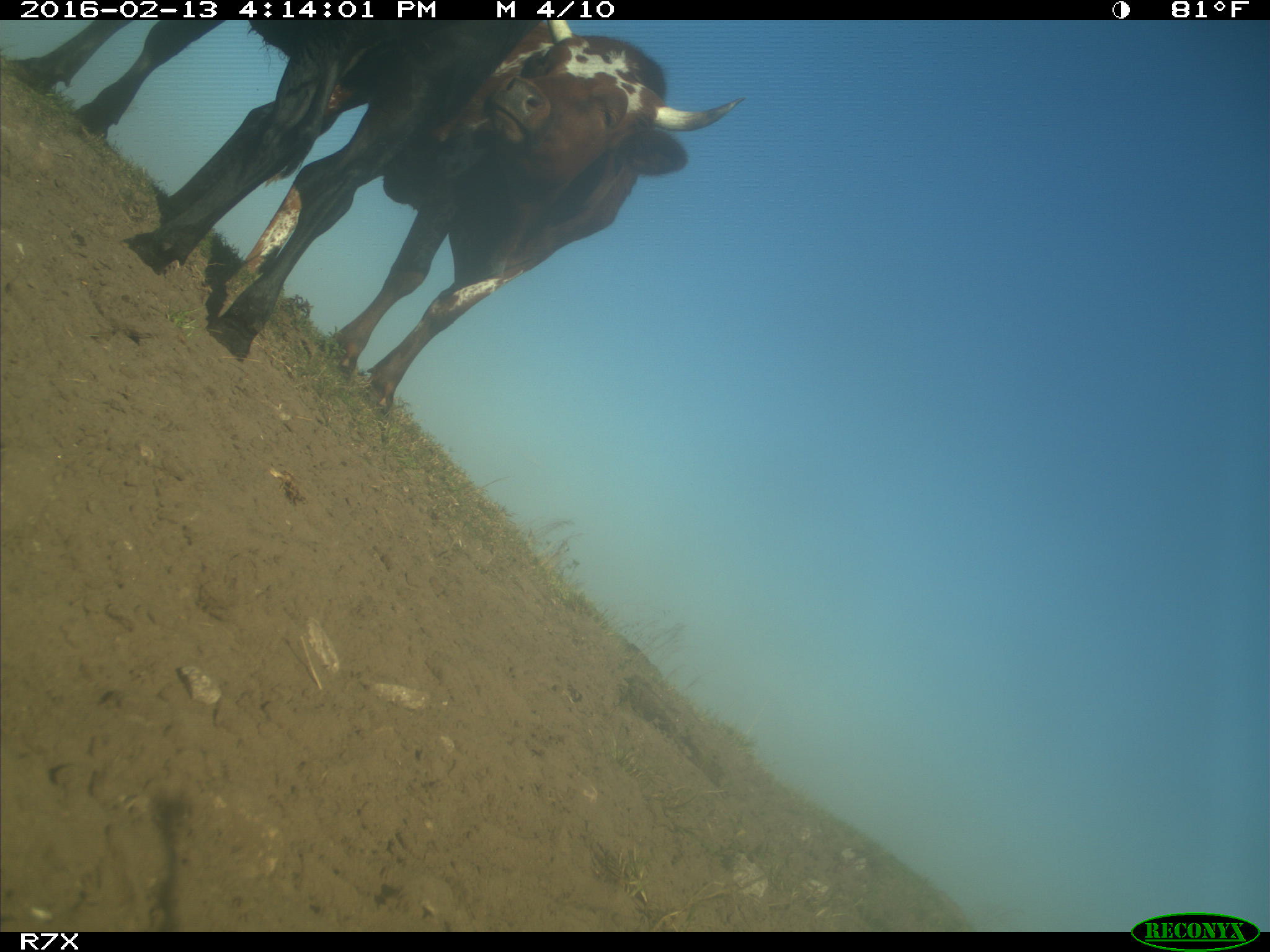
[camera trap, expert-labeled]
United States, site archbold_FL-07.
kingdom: Animalia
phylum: Chordata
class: Mammalia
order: Artiodactyla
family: Bovidae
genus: Bos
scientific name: Bos taurus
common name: domestic cow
Bos taurus (domestic cow).